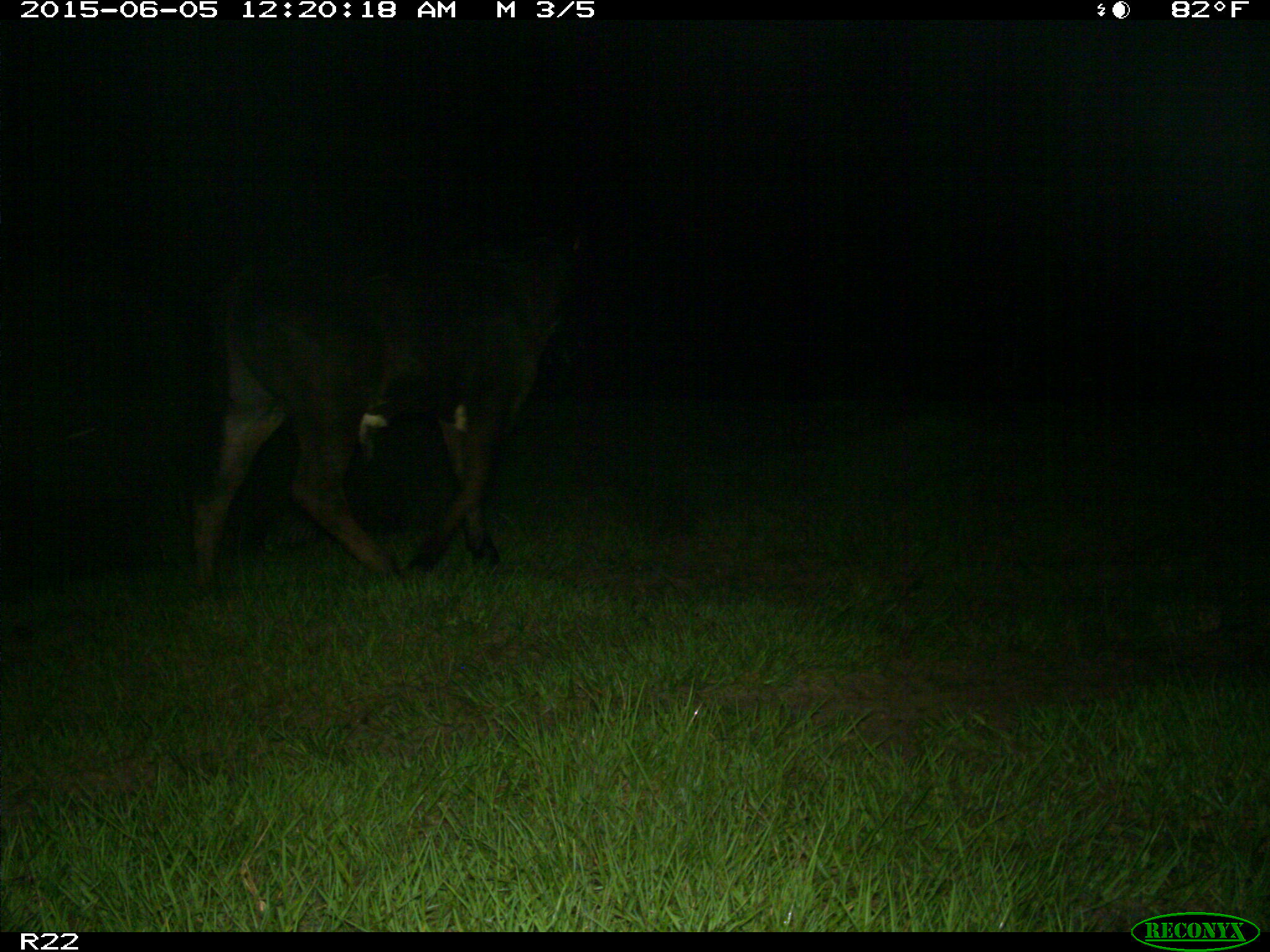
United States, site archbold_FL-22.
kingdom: Animalia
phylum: Chordata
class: Mammalia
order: Artiodactyla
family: Bovidae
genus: Bos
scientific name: Bos taurus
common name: domestic cow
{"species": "Bos taurus (domestic cow)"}